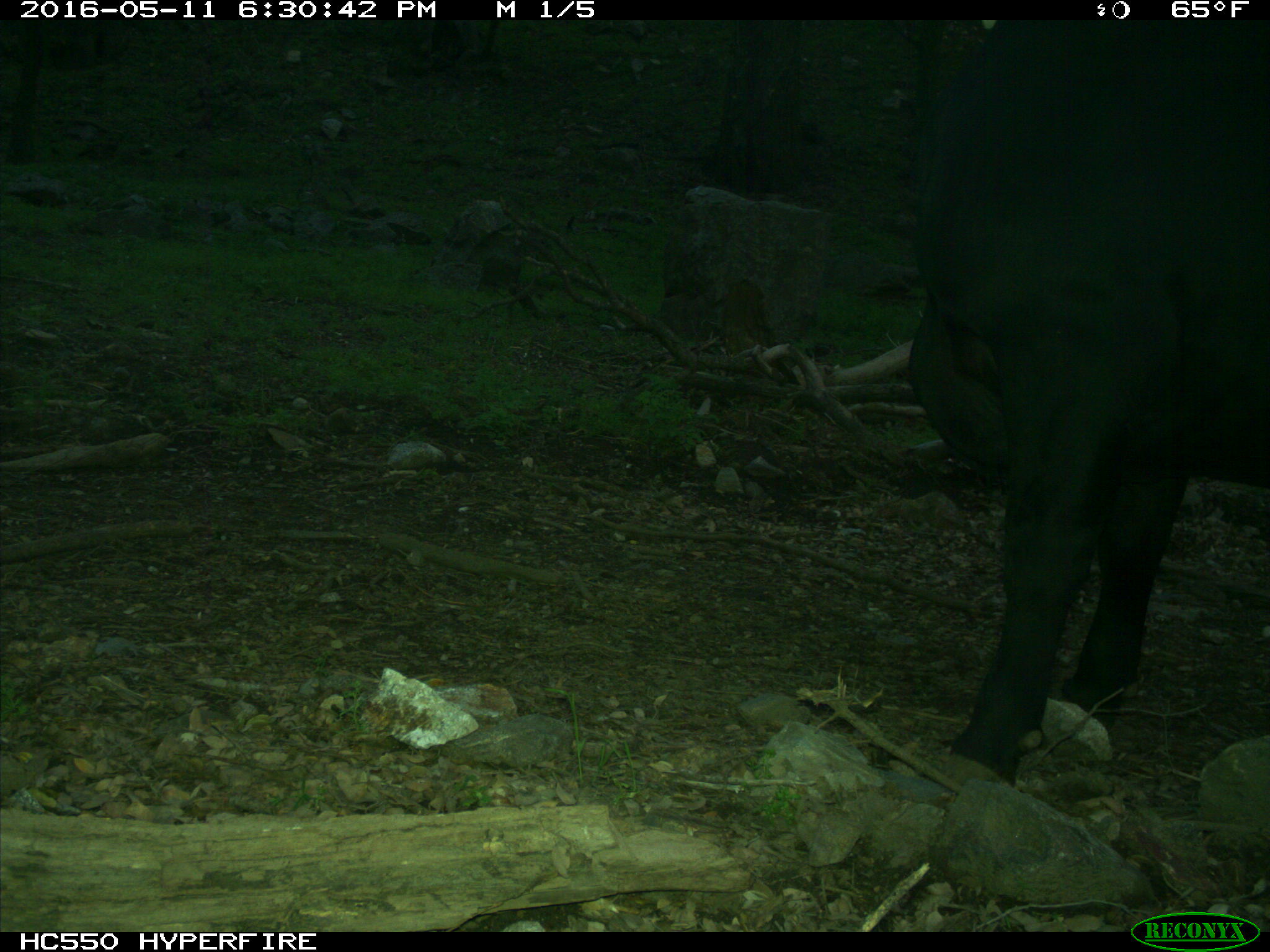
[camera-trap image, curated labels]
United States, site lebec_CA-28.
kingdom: Animalia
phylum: Chordata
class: Mammalia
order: Artiodactyla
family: Bovidae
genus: Bos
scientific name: Bos taurus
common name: domestic cow